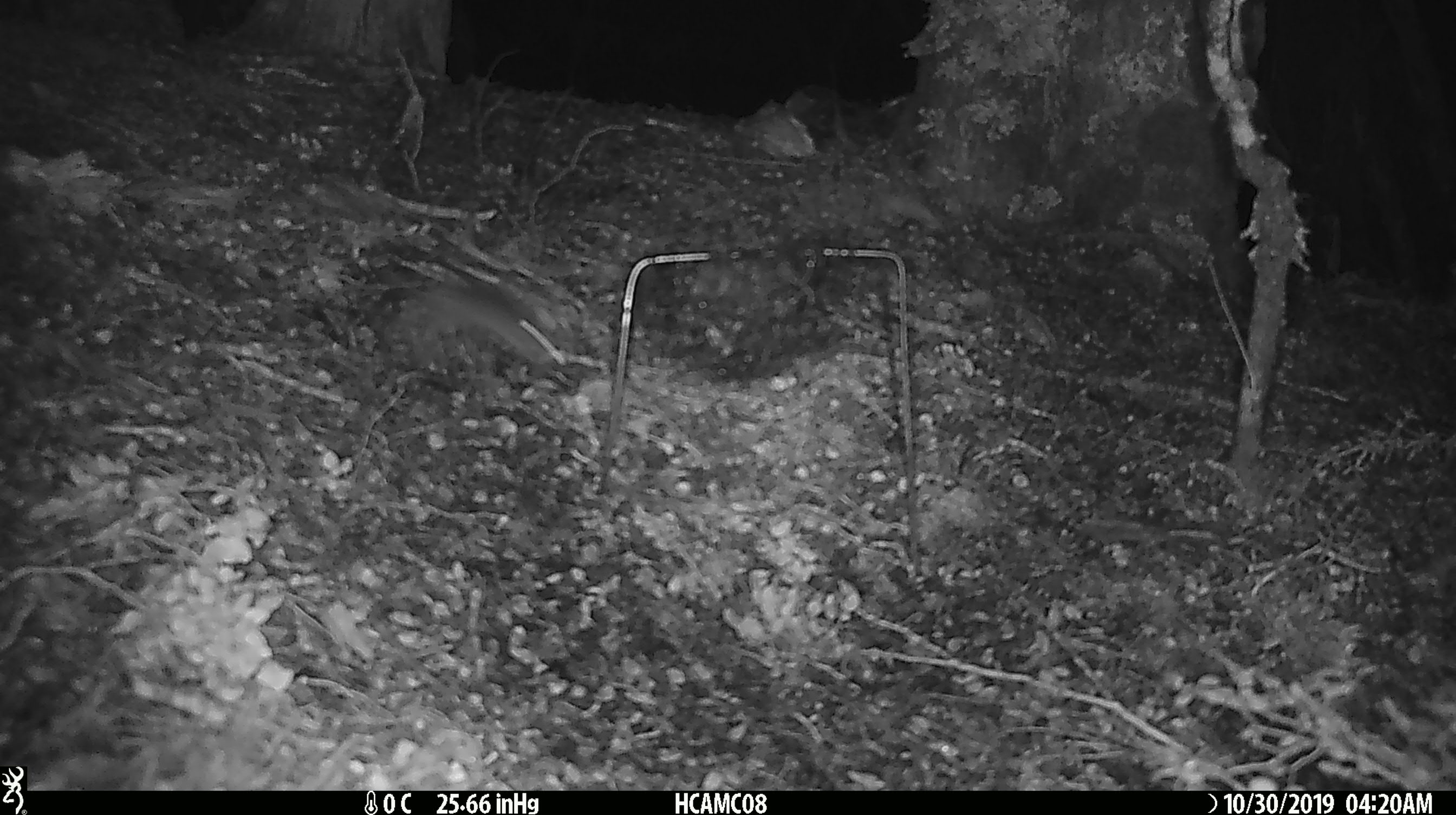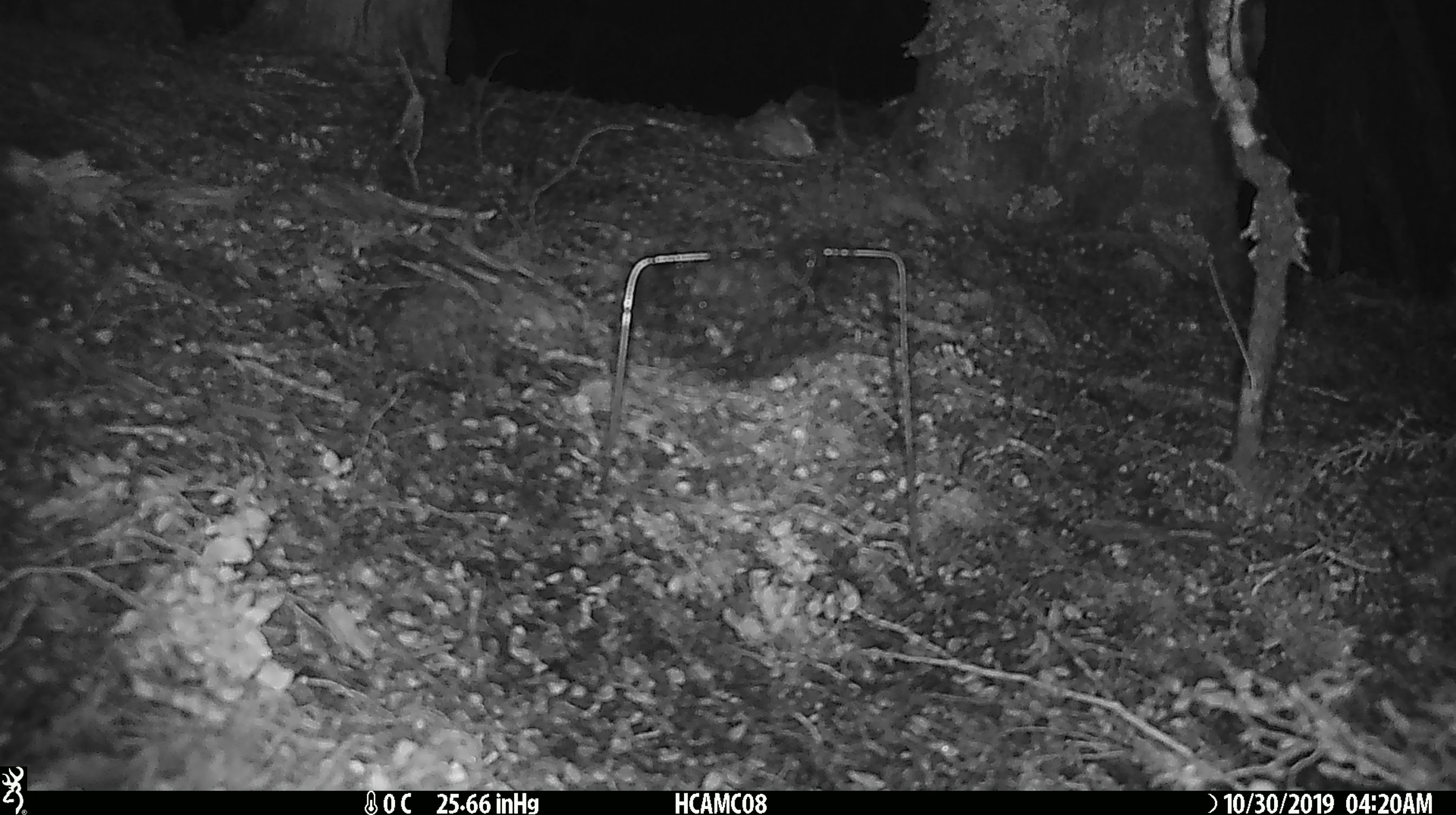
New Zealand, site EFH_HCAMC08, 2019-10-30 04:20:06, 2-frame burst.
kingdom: Animalia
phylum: Chordata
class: Mammalia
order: Rodentia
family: Muridae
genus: Mus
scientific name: Mus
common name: mouse